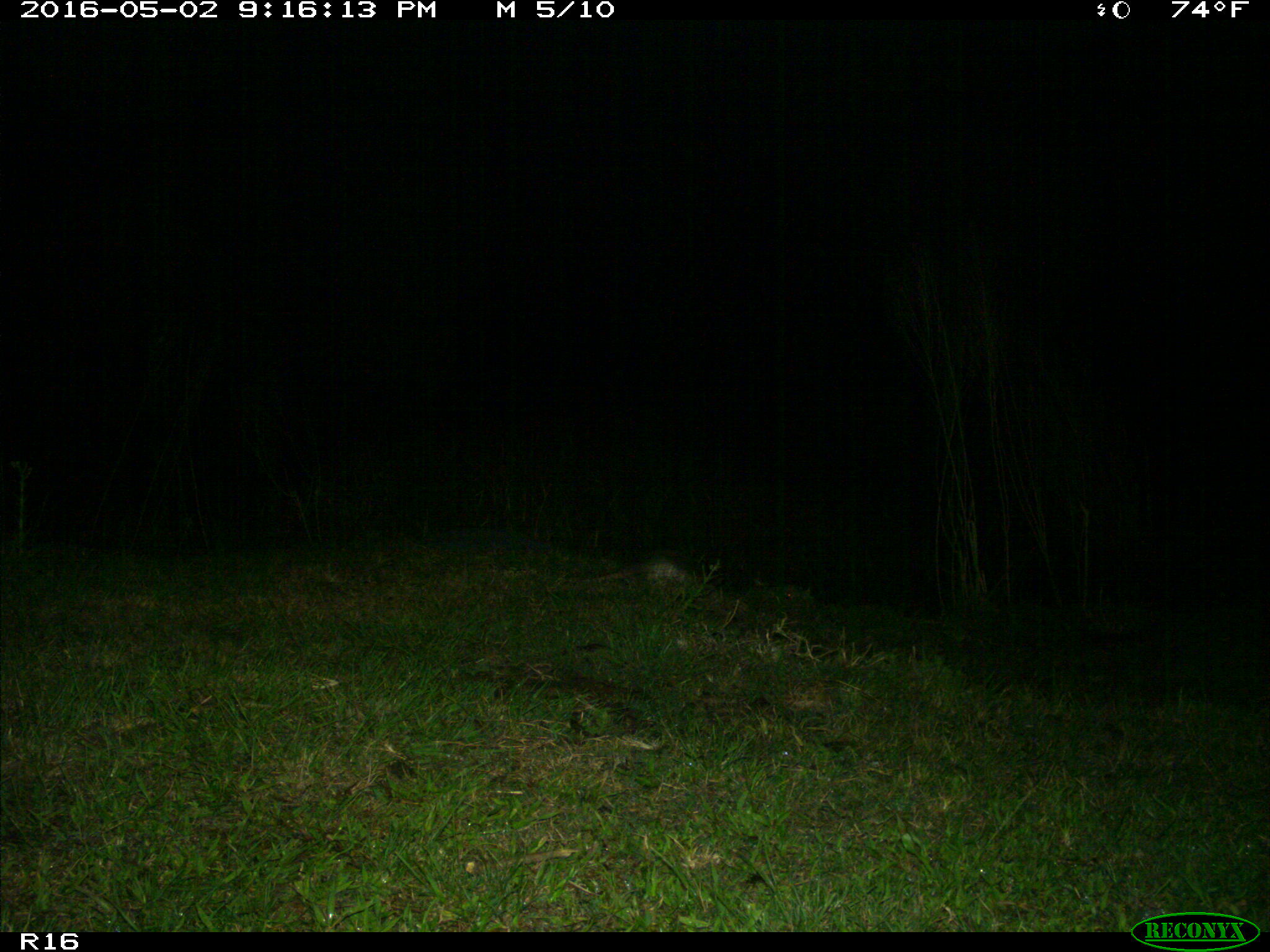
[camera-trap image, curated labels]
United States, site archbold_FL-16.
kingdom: Animalia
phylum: Chordata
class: Mammalia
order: Cingulata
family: Dasypodidae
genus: Dasypus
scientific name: Dasypus novemcinctus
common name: nine-banded armadillo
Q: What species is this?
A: Dasypus novemcinctus (nine-banded armadillo).